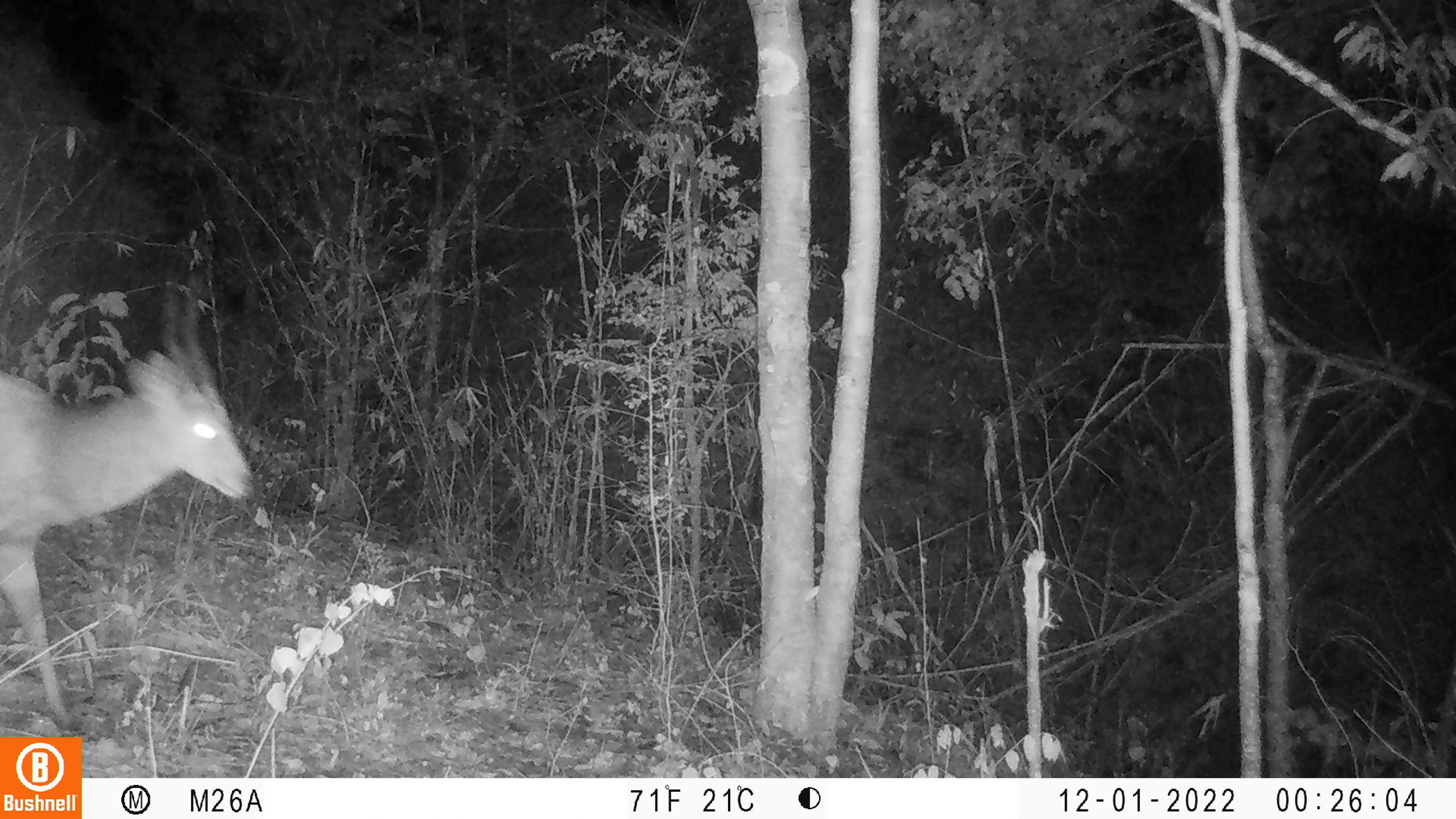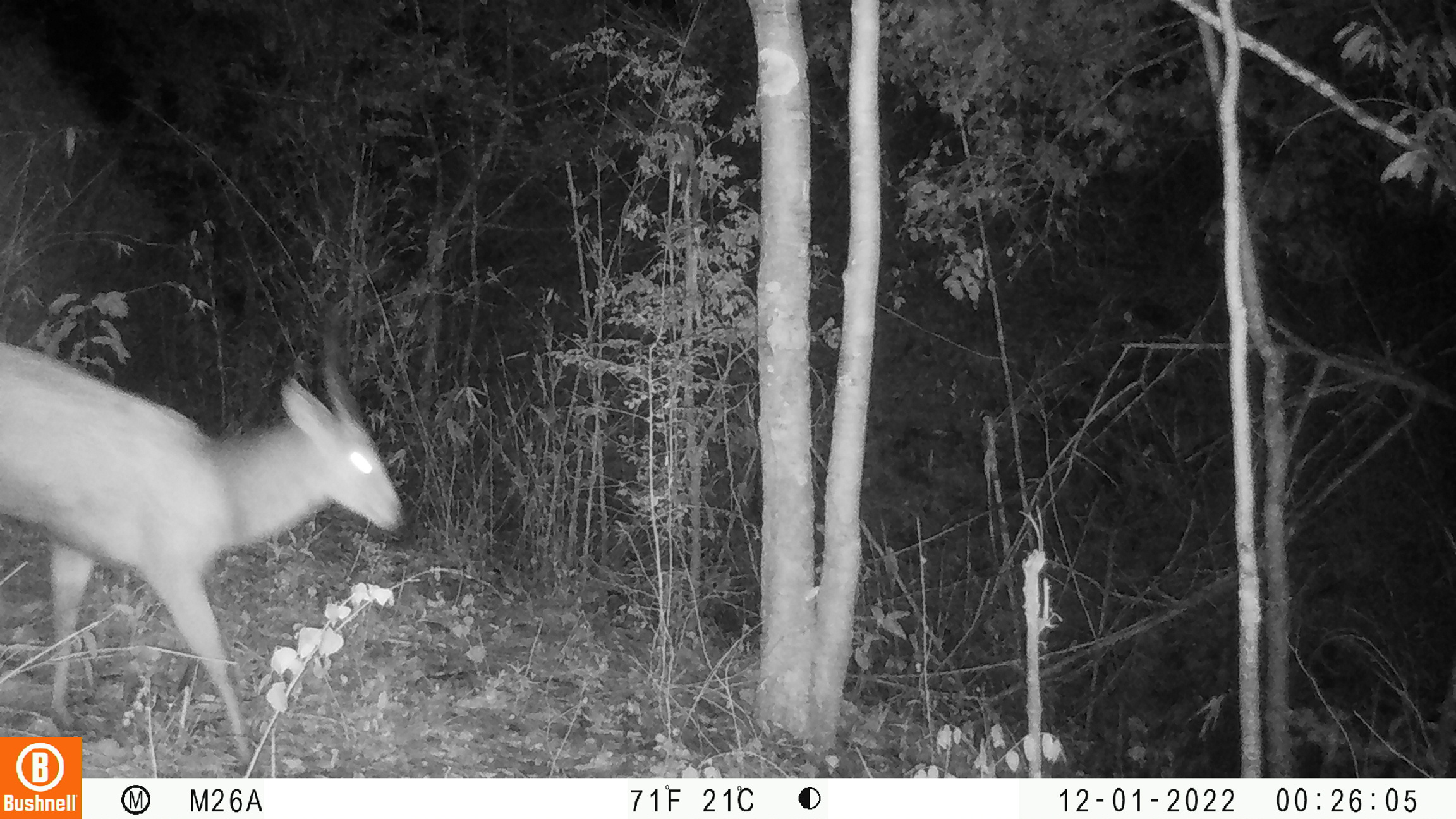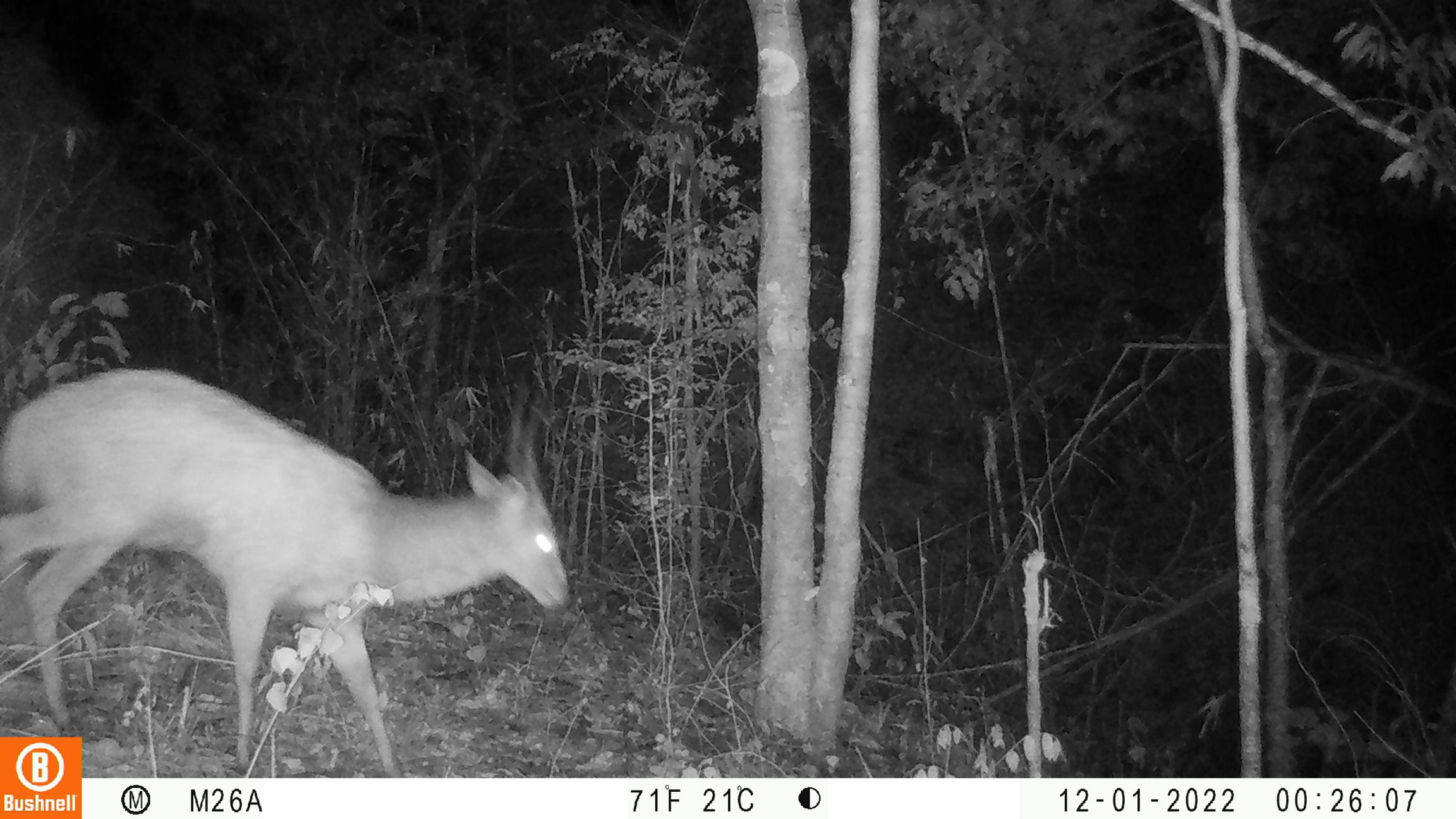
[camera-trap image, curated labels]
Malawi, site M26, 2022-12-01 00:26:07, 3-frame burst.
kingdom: Animalia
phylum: Chordata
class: Mammalia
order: Artiodactyla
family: Bovidae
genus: Tragelaphus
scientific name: Tragelaphus sylvaticus sylvaticus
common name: cape bushbuck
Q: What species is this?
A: Cape bushbuck (Tragelaphus sylvaticus sylvaticus).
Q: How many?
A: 1.